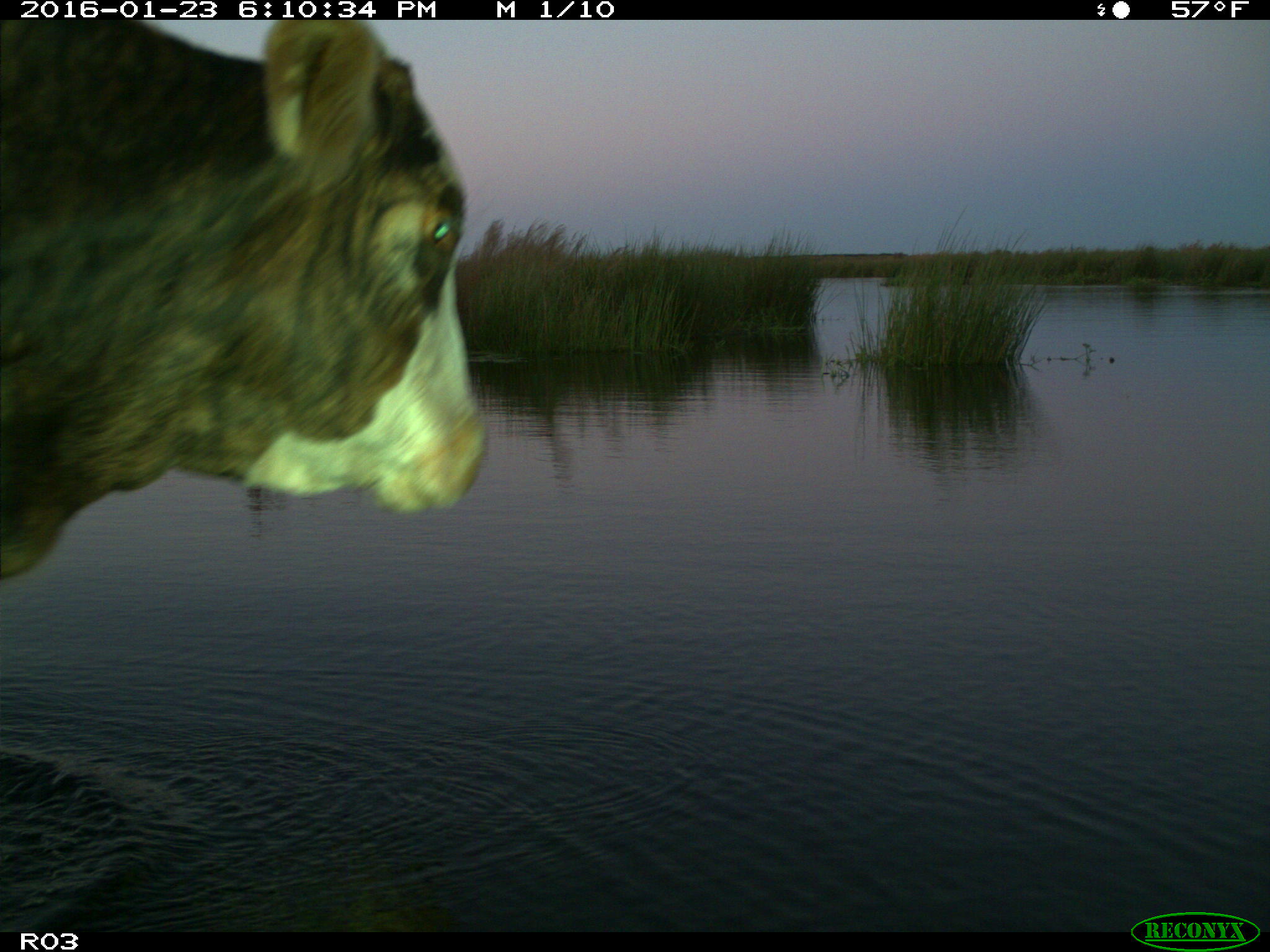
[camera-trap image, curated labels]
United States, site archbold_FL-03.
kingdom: Animalia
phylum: Chordata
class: Mammalia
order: Artiodactyla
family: Bovidae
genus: Bos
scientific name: Bos taurus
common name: domestic cow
Bos taurus (domestic cow).